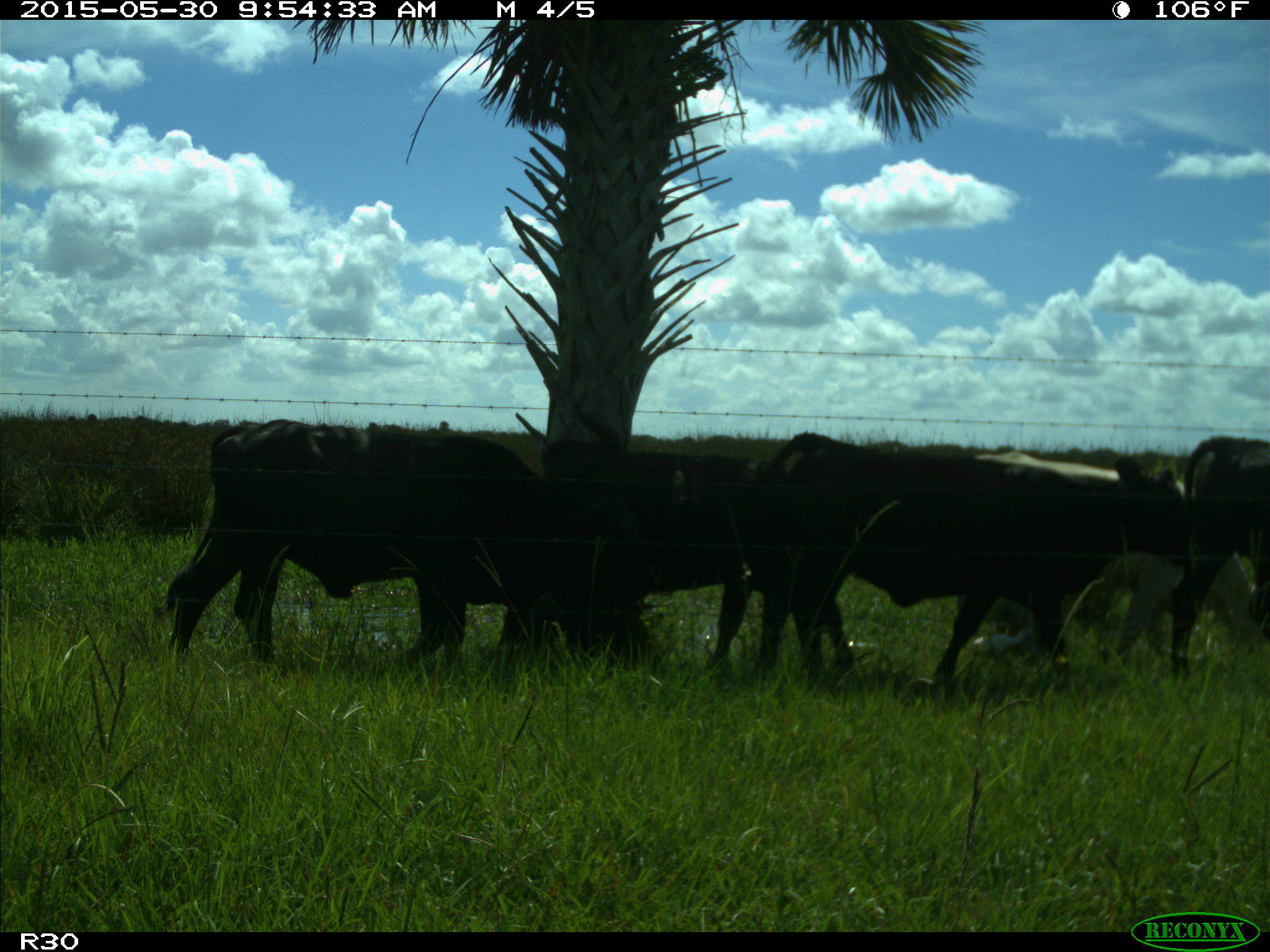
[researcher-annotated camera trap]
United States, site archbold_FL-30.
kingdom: Animalia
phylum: Chordata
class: Mammalia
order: Artiodactyla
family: Bovidae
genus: Bos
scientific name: Bos taurus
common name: domestic cow